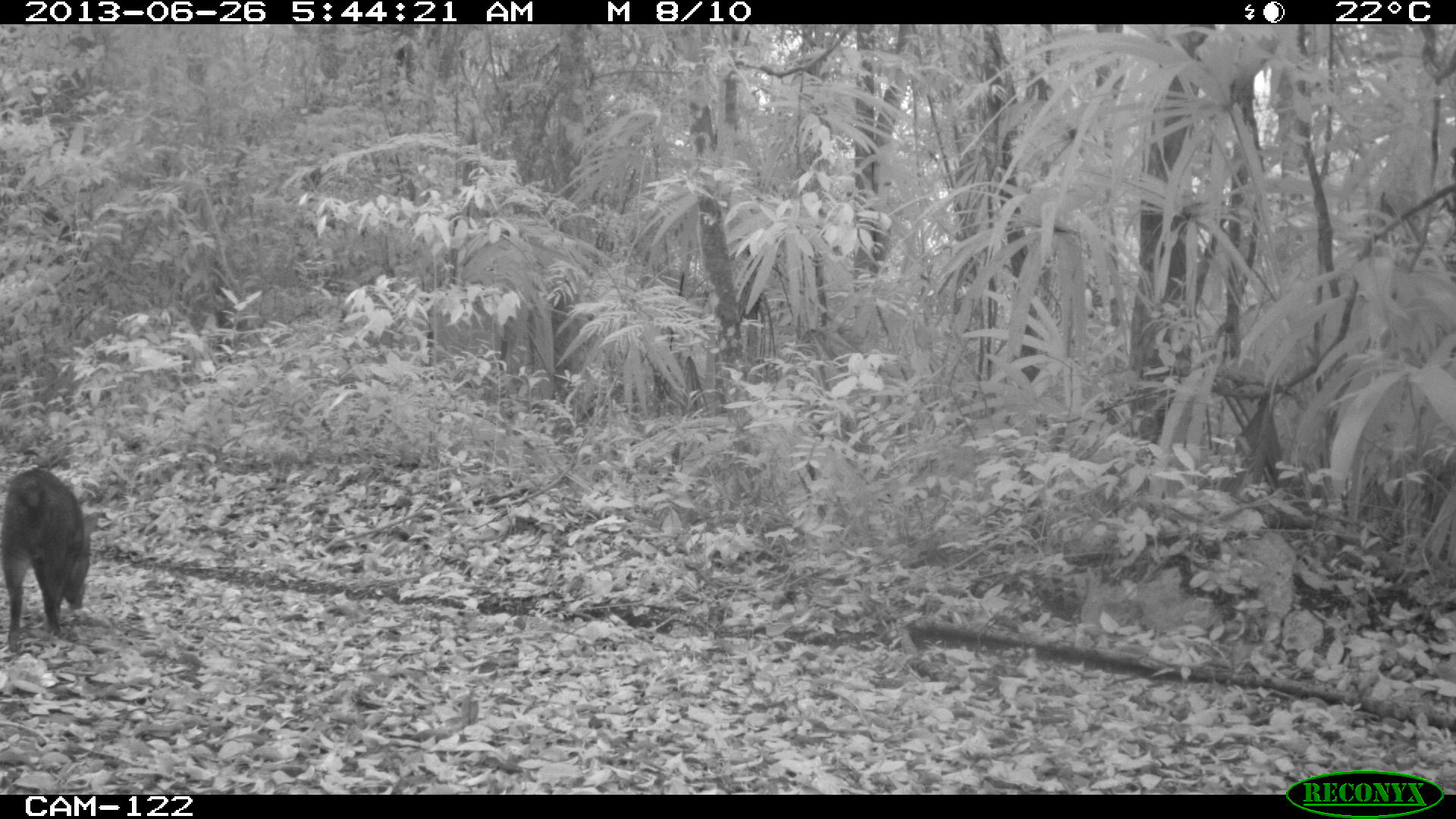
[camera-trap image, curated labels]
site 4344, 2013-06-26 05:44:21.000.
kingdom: Animalia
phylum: Chordata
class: Mammalia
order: Artiodactyla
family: Tayassuidae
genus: Pecari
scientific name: Pecari tajacu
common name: collared peccary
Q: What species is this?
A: Pecari tajacu (collared peccary).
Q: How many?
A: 7.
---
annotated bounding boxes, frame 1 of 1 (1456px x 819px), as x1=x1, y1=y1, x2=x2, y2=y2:
pecari tajacu: x1=0, y1=464, x2=100, y2=649